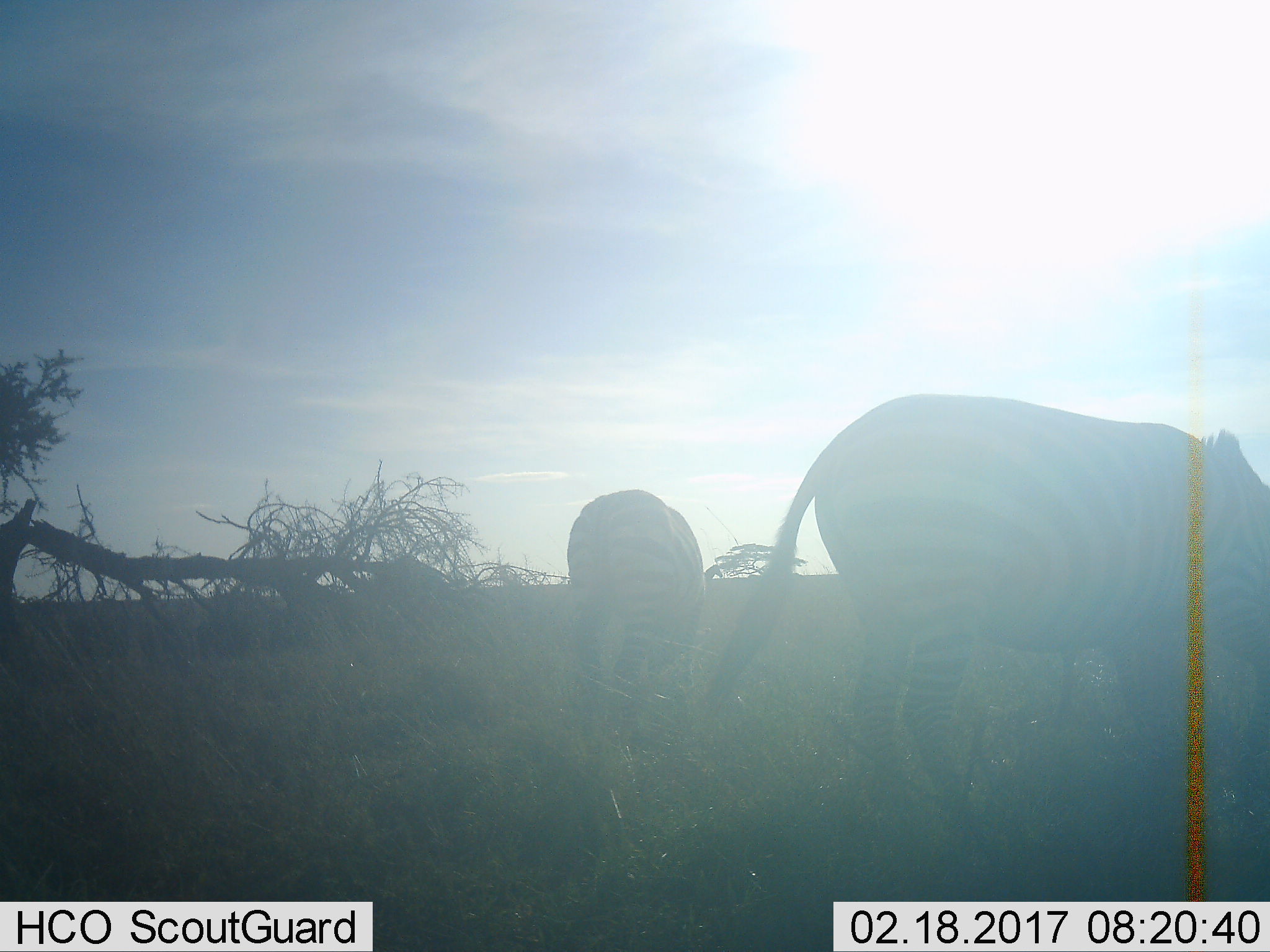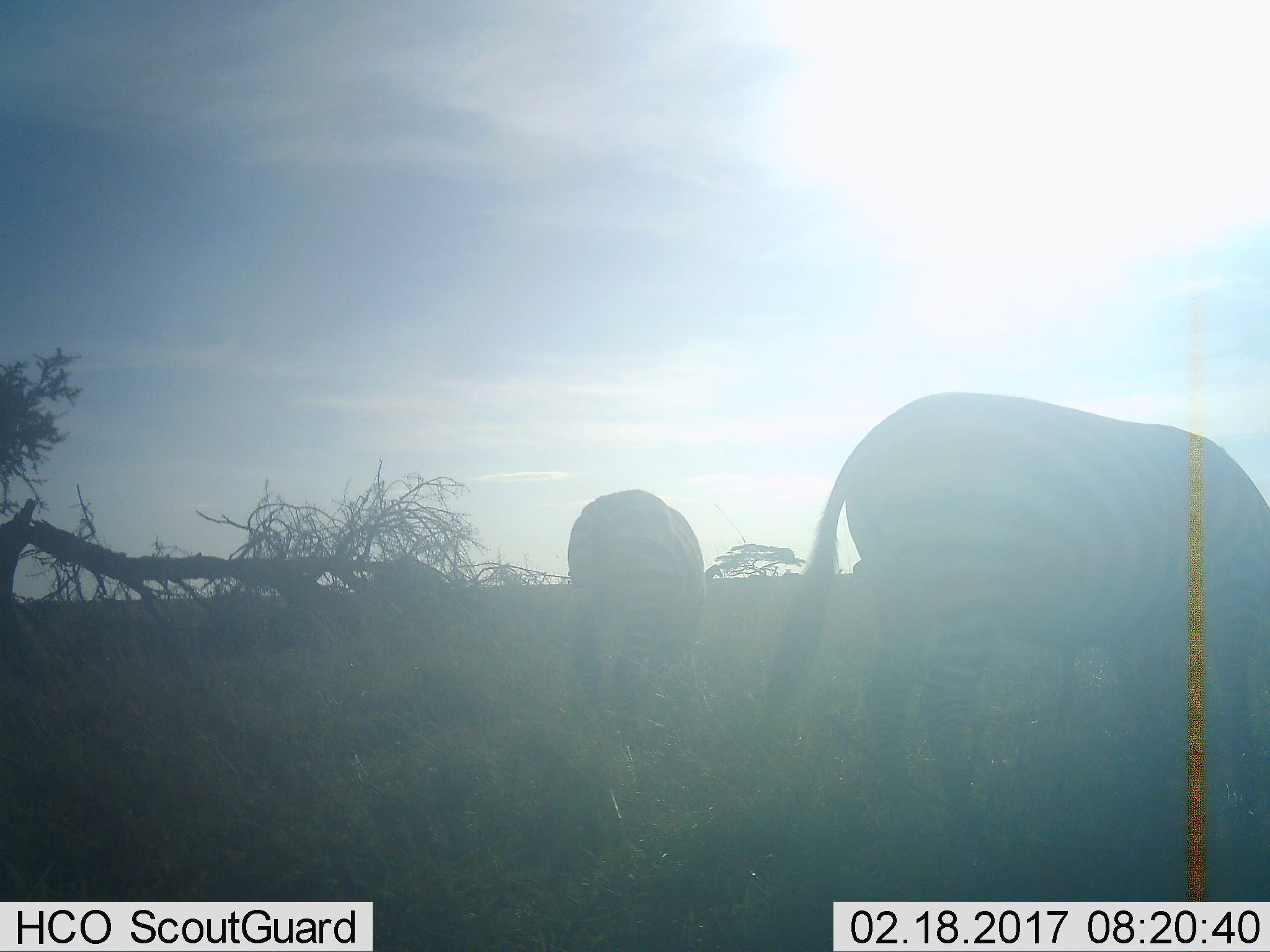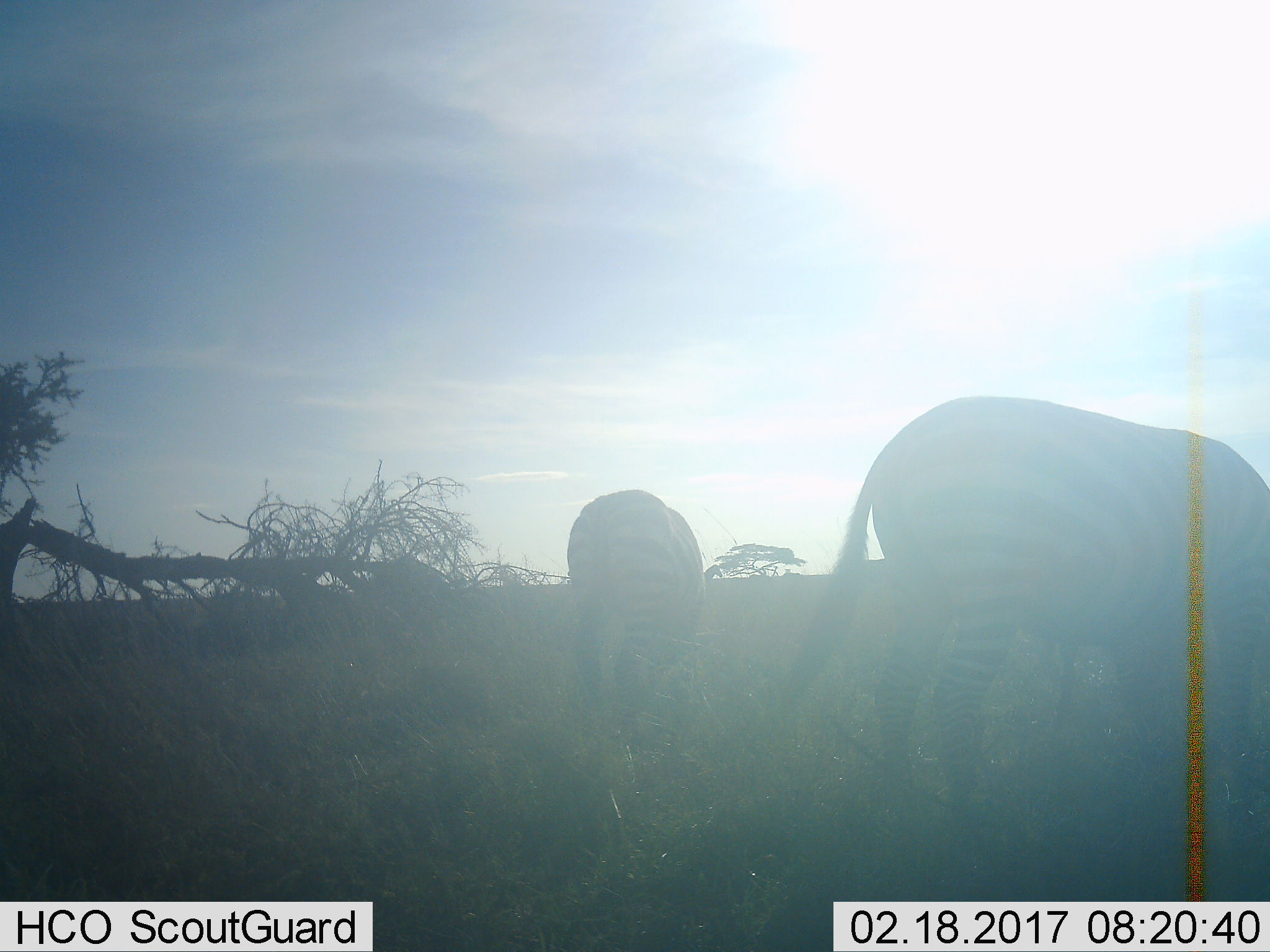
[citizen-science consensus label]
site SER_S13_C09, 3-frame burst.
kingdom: Animalia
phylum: Chordata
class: Mammalia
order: Perissodactyla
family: Equidae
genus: Equus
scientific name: Equus quagga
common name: plains zebra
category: zebraplains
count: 2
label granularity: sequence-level